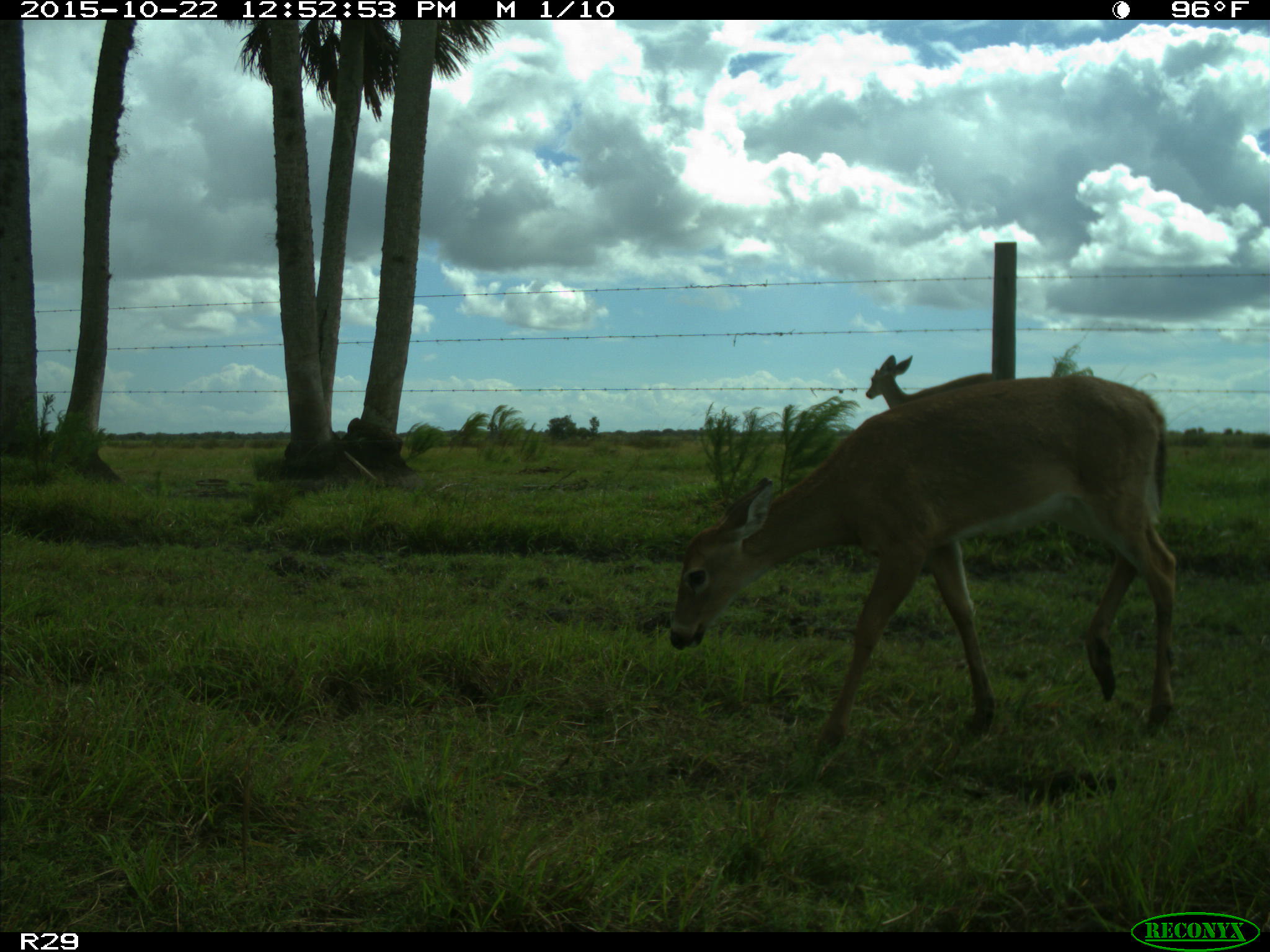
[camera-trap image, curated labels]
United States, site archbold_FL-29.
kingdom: Animalia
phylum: Chordata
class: Mammalia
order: Artiodactyla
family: Cervidae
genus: Odocoileus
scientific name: Odocoileus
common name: deer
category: unidentified deer